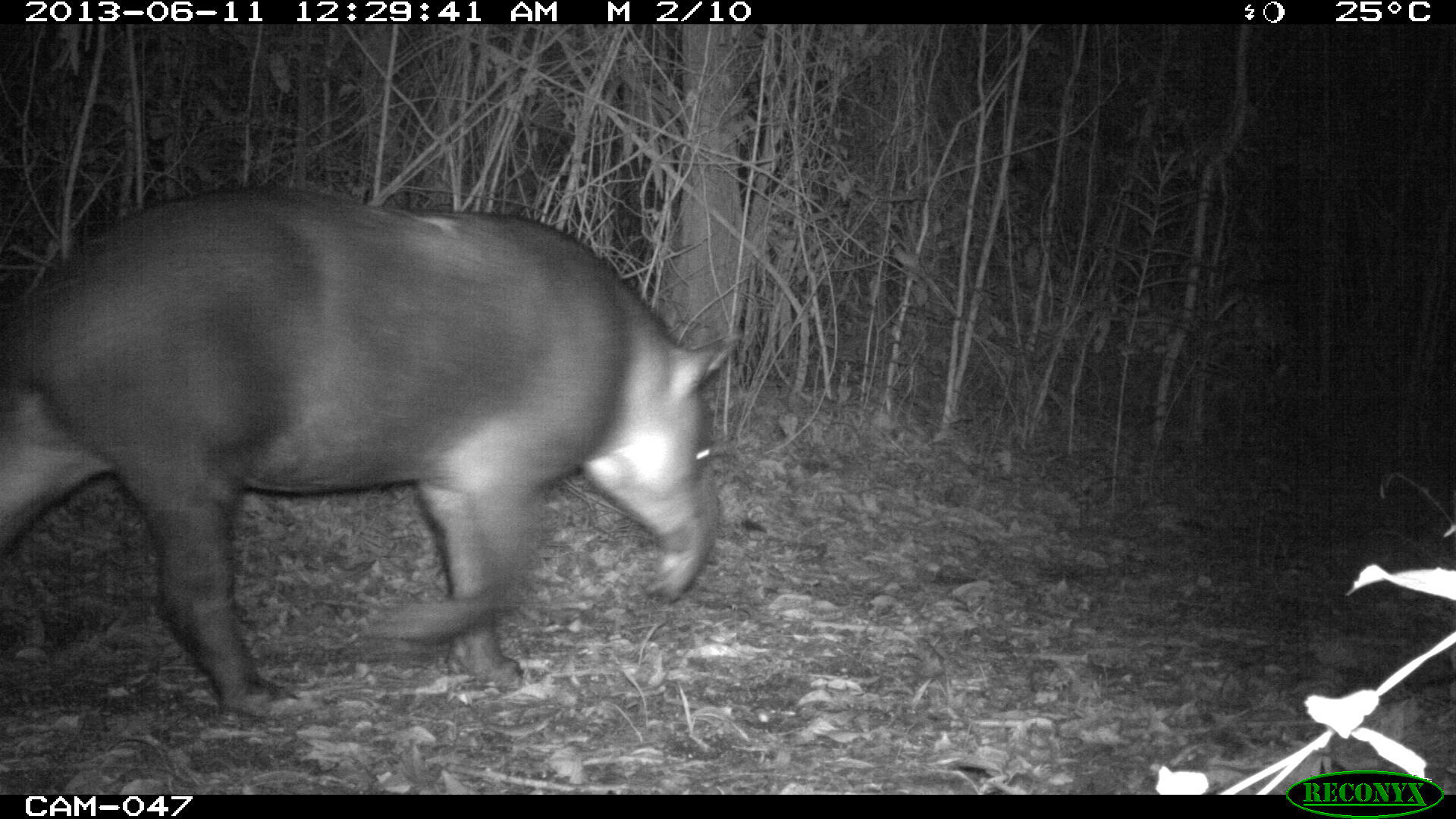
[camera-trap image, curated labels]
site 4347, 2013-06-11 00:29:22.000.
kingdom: Animalia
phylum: Chordata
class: Mammalia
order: Perissodactyla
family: Tapiridae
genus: Tapirus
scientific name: Tapirus bairdii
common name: baird's tapir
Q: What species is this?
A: Tapirus bairdii (baird's tapir).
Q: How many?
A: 1.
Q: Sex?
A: Female.